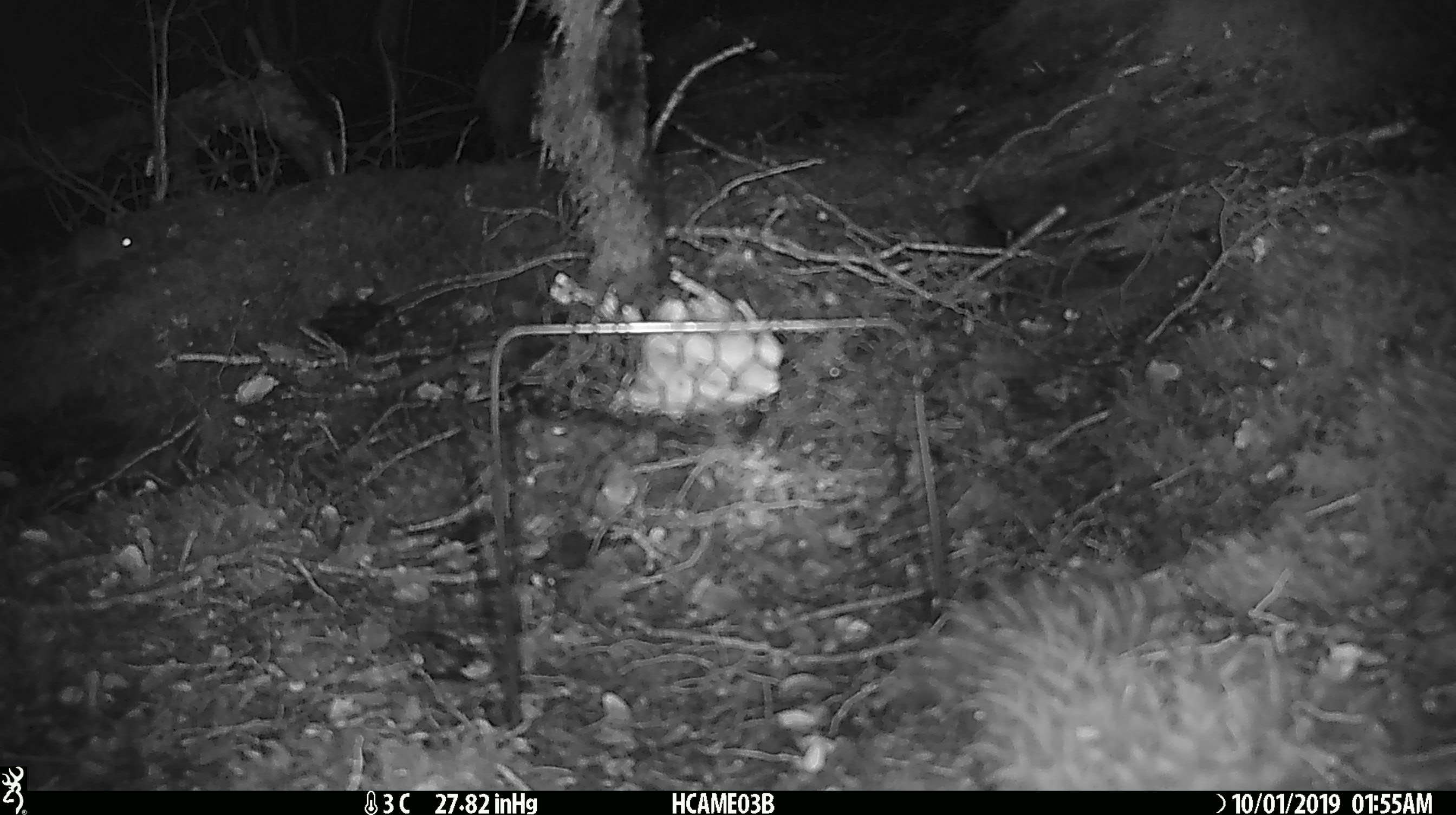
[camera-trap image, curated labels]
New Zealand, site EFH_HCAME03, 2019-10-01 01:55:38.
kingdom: Animalia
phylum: Chordata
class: Mammalia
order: Rodentia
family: Muridae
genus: Mus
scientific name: Mus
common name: mouse